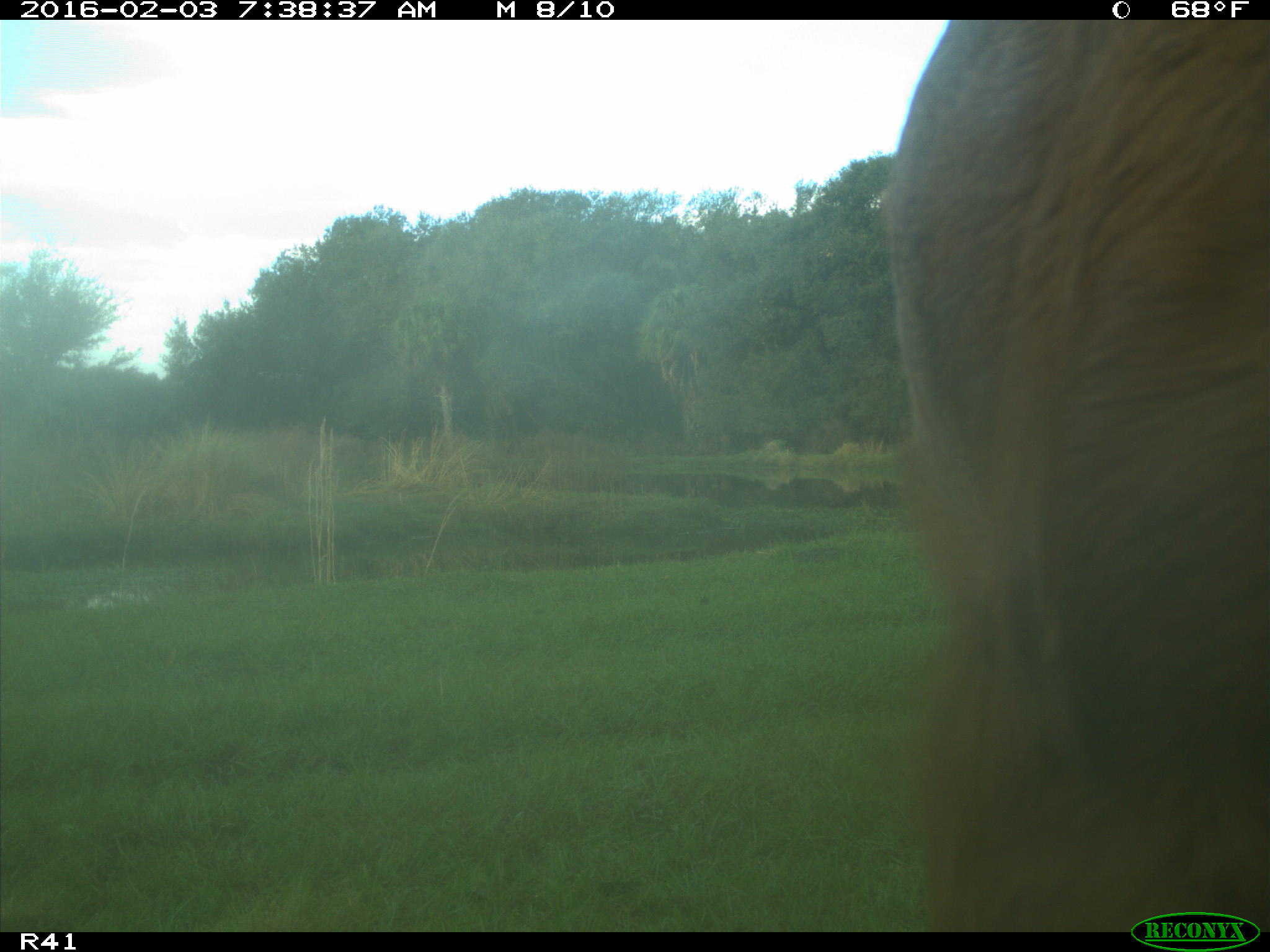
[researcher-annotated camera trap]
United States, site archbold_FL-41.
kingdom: Animalia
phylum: Chordata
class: Mammalia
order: Artiodactyla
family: Bovidae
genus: Bos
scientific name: Bos taurus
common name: domestic cow